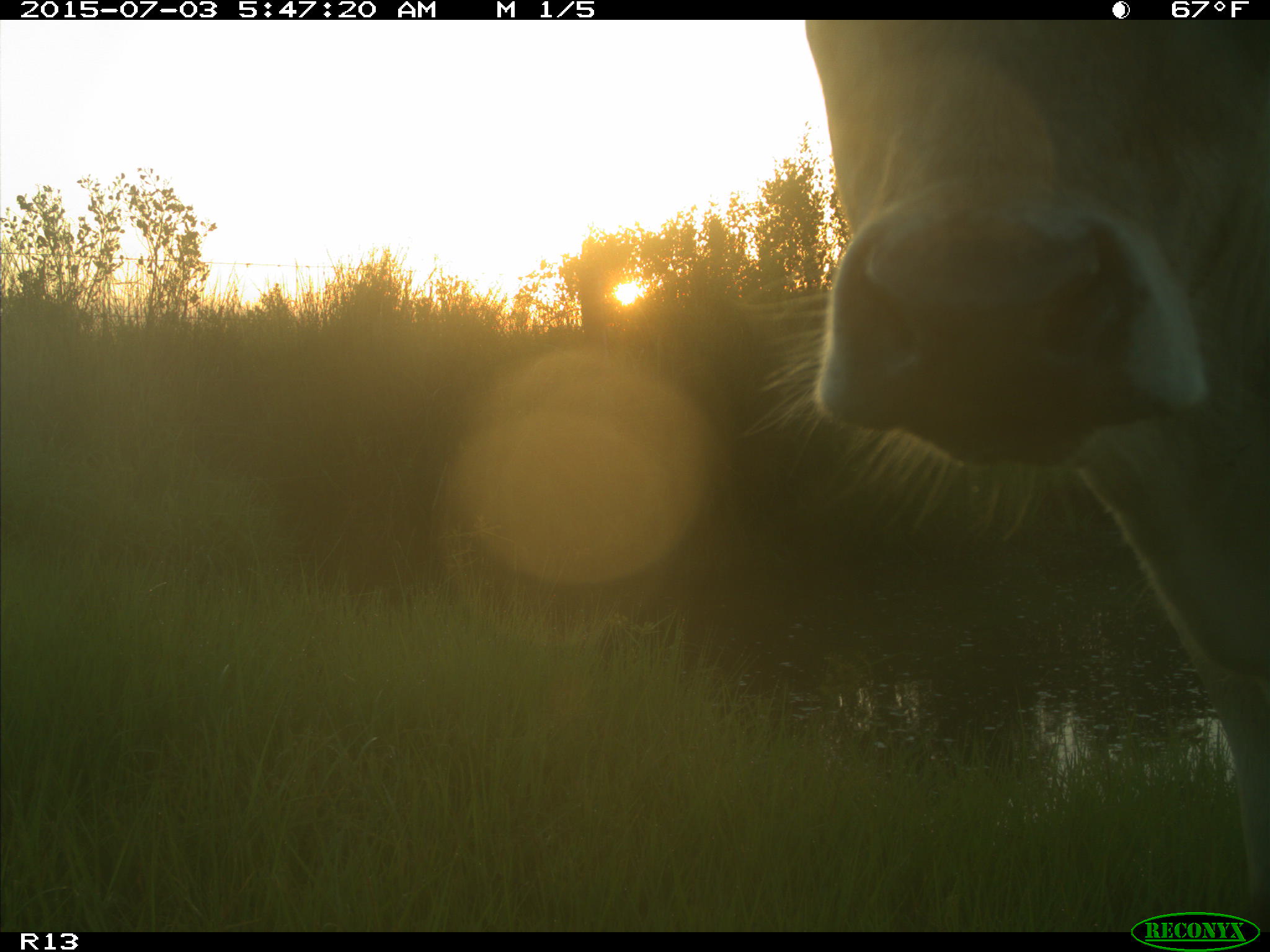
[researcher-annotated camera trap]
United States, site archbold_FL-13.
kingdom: Animalia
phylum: Chordata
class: Mammalia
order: Artiodactyla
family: Bovidae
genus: Bos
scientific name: Bos taurus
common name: domestic cow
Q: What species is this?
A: Bos taurus (domestic cow).